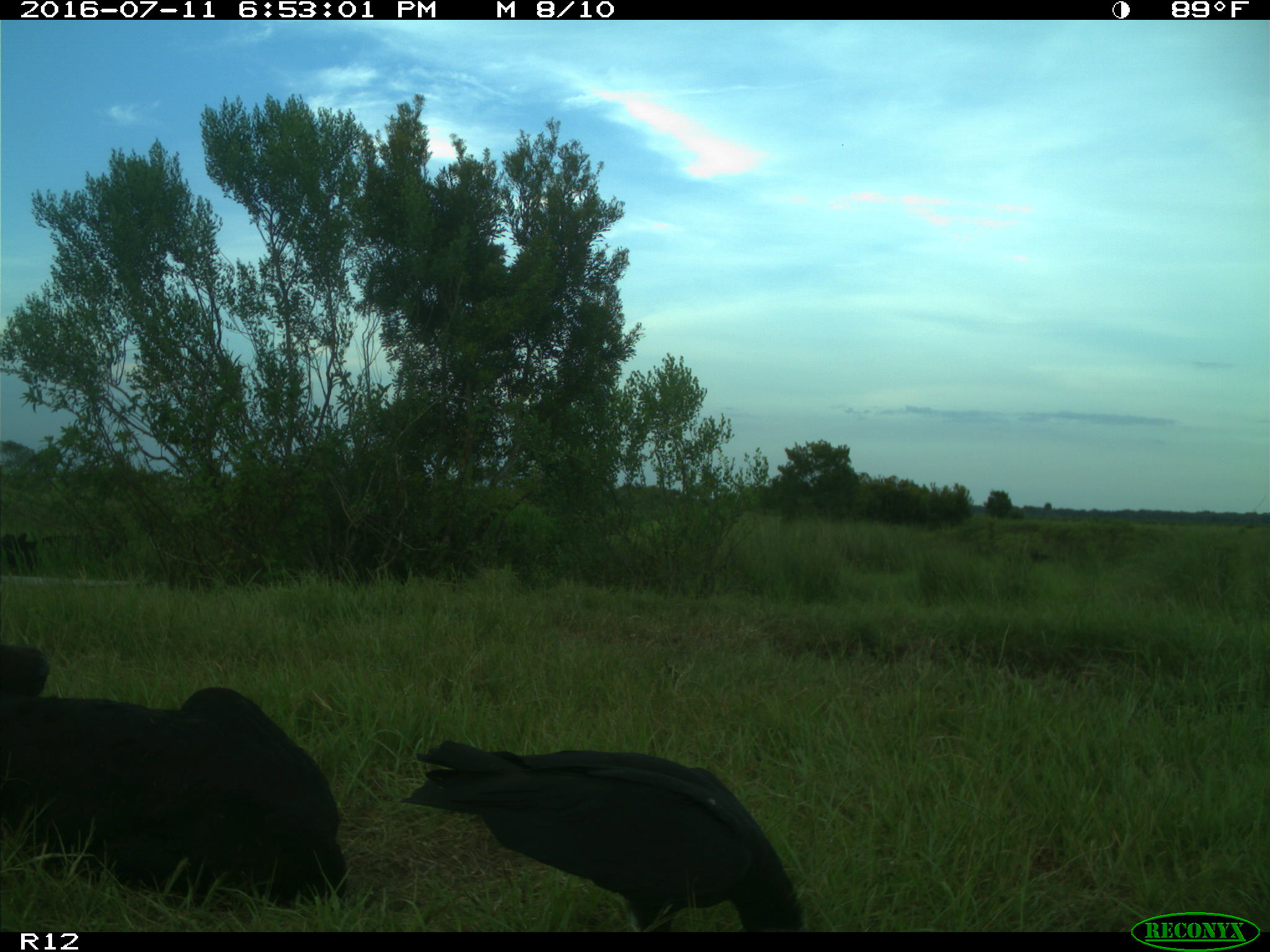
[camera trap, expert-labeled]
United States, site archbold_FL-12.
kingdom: Animalia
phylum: Chordata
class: Mammalia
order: Artiodactyla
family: Bovidae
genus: Bos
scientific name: Bos taurus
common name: domestic cow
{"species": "Bos taurus (domestic cow)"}